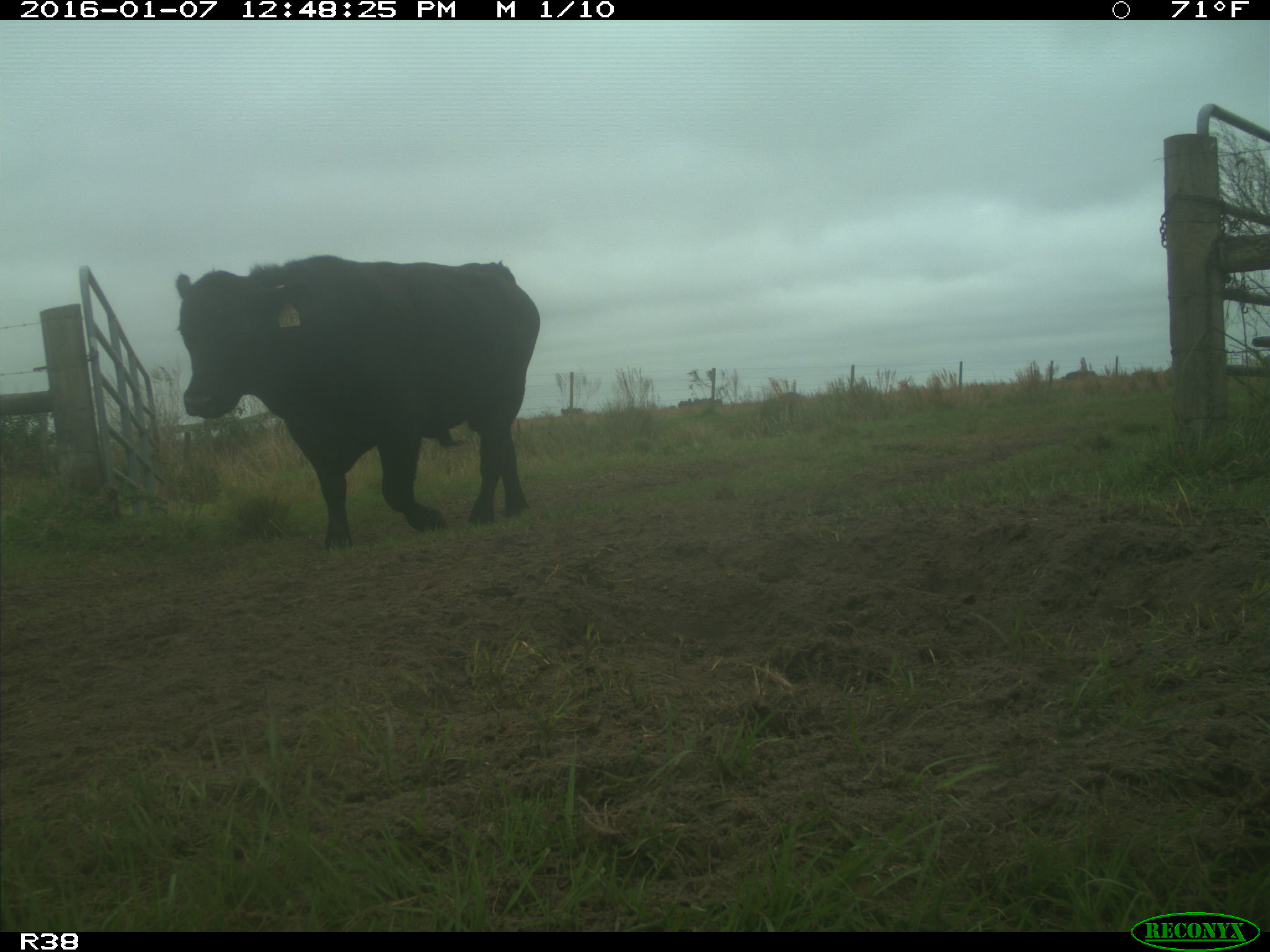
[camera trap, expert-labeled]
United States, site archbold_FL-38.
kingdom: Animalia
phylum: Chordata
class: Mammalia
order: Artiodactyla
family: Bovidae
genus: Bos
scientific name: Bos taurus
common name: domestic cow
Bos taurus (domestic cow).